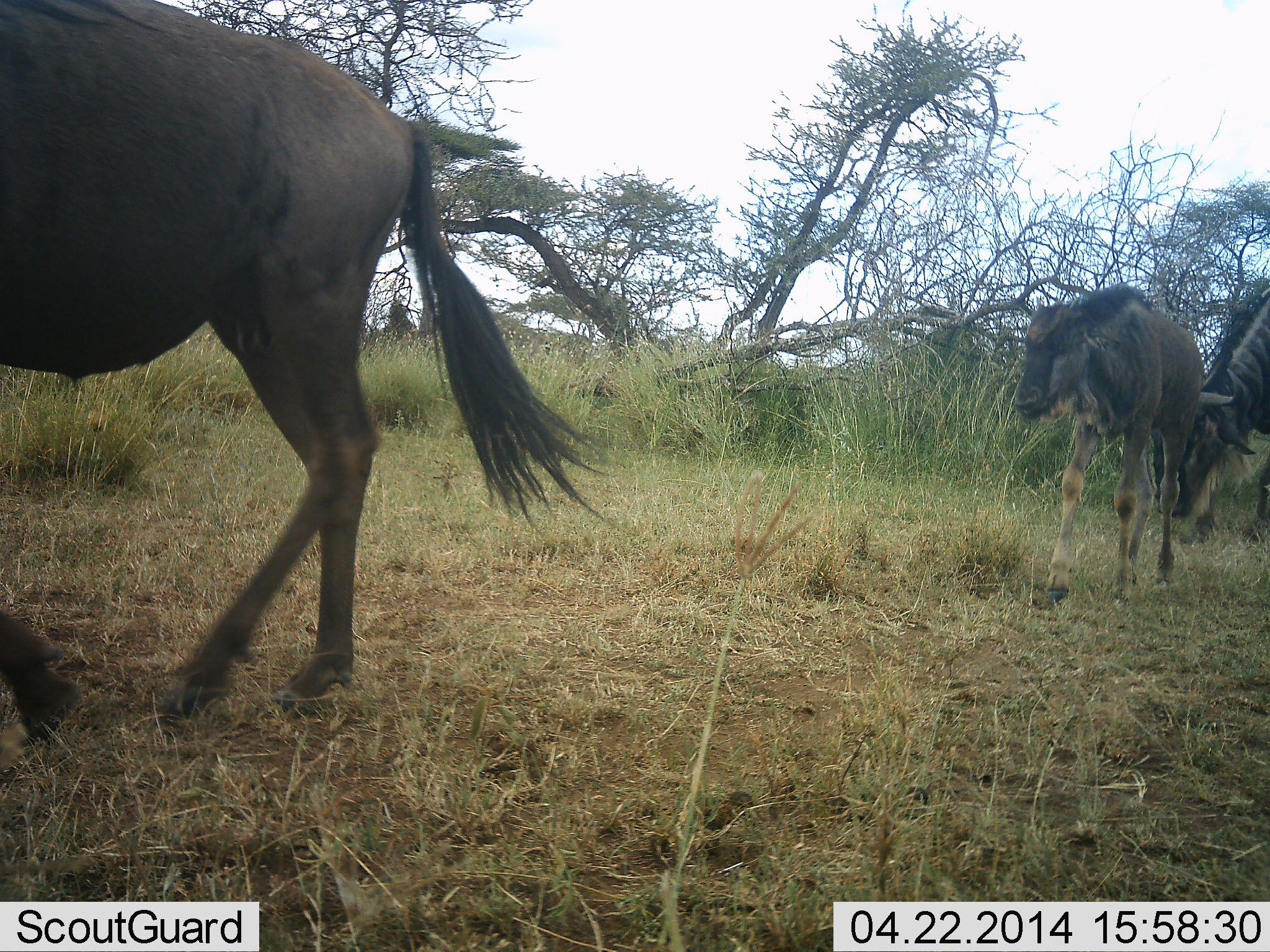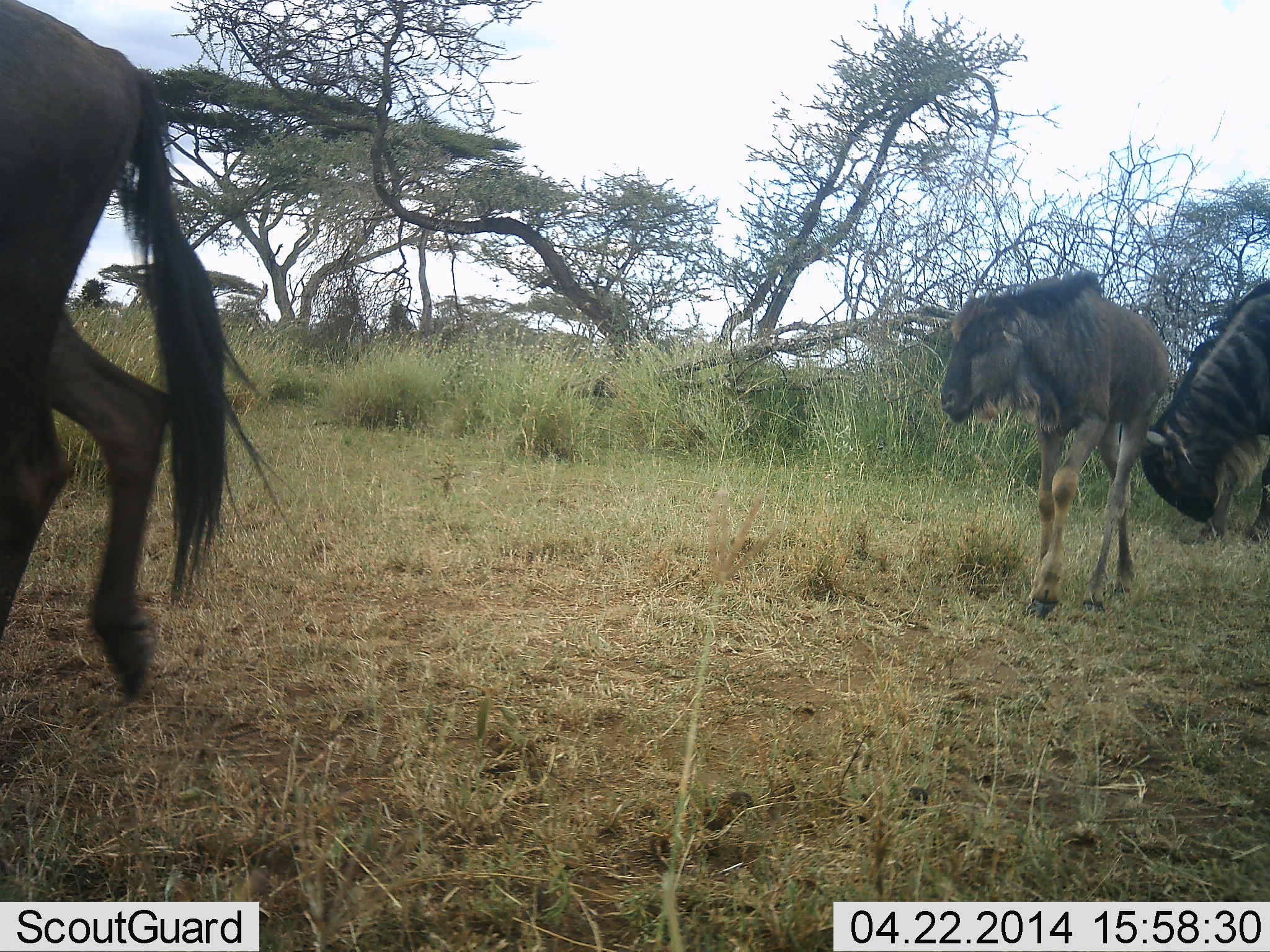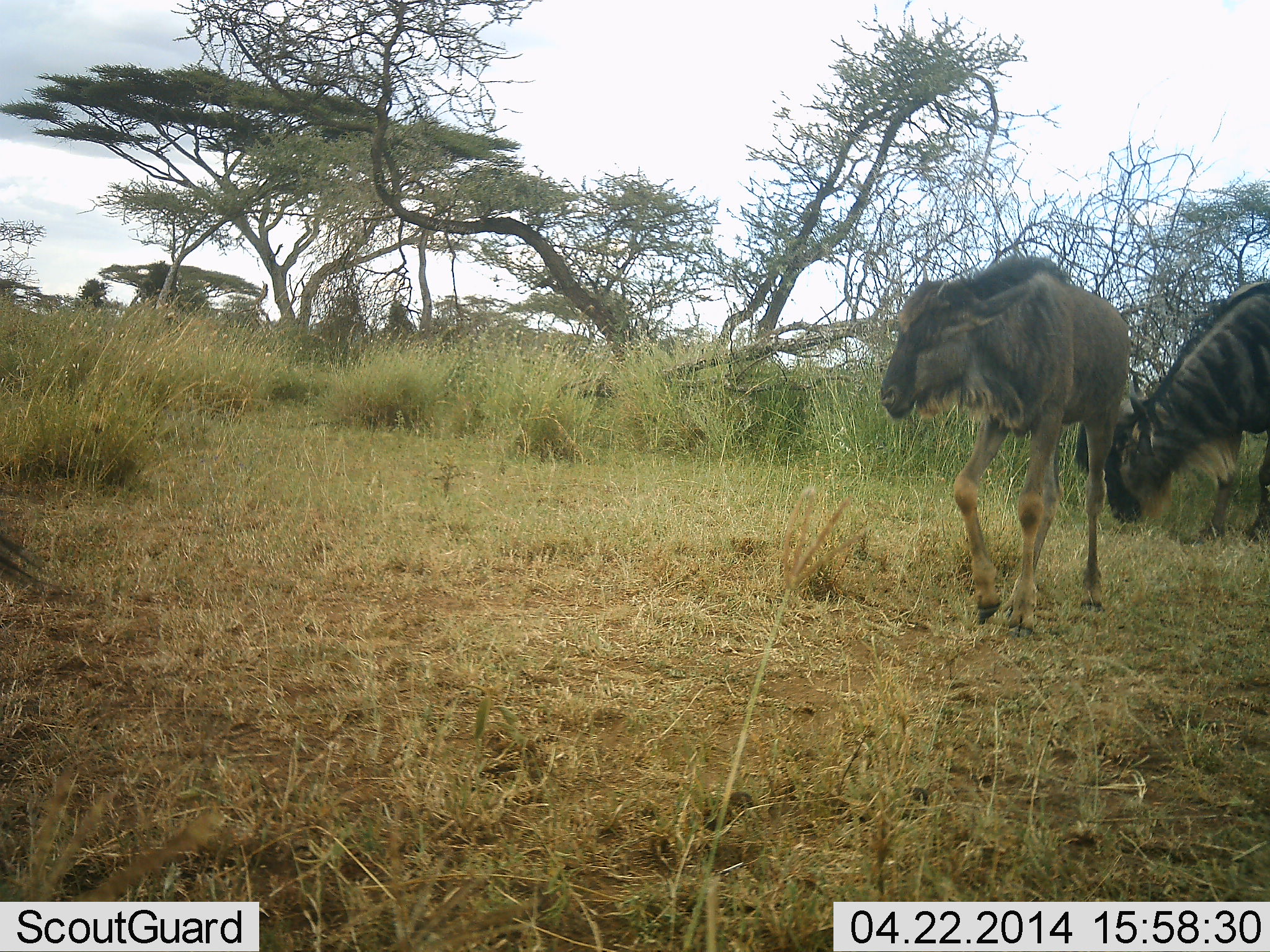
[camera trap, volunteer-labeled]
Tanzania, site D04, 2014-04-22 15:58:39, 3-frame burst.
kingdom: Animalia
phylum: Chordata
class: Mammalia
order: Artiodactyla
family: Bovidae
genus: Connochaetes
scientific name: Connochaetes taurinus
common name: blue wildebeest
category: wildebeest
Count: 3.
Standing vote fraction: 10%.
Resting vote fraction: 0%.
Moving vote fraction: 100%.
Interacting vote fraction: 0%.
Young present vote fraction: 50%.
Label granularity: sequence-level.